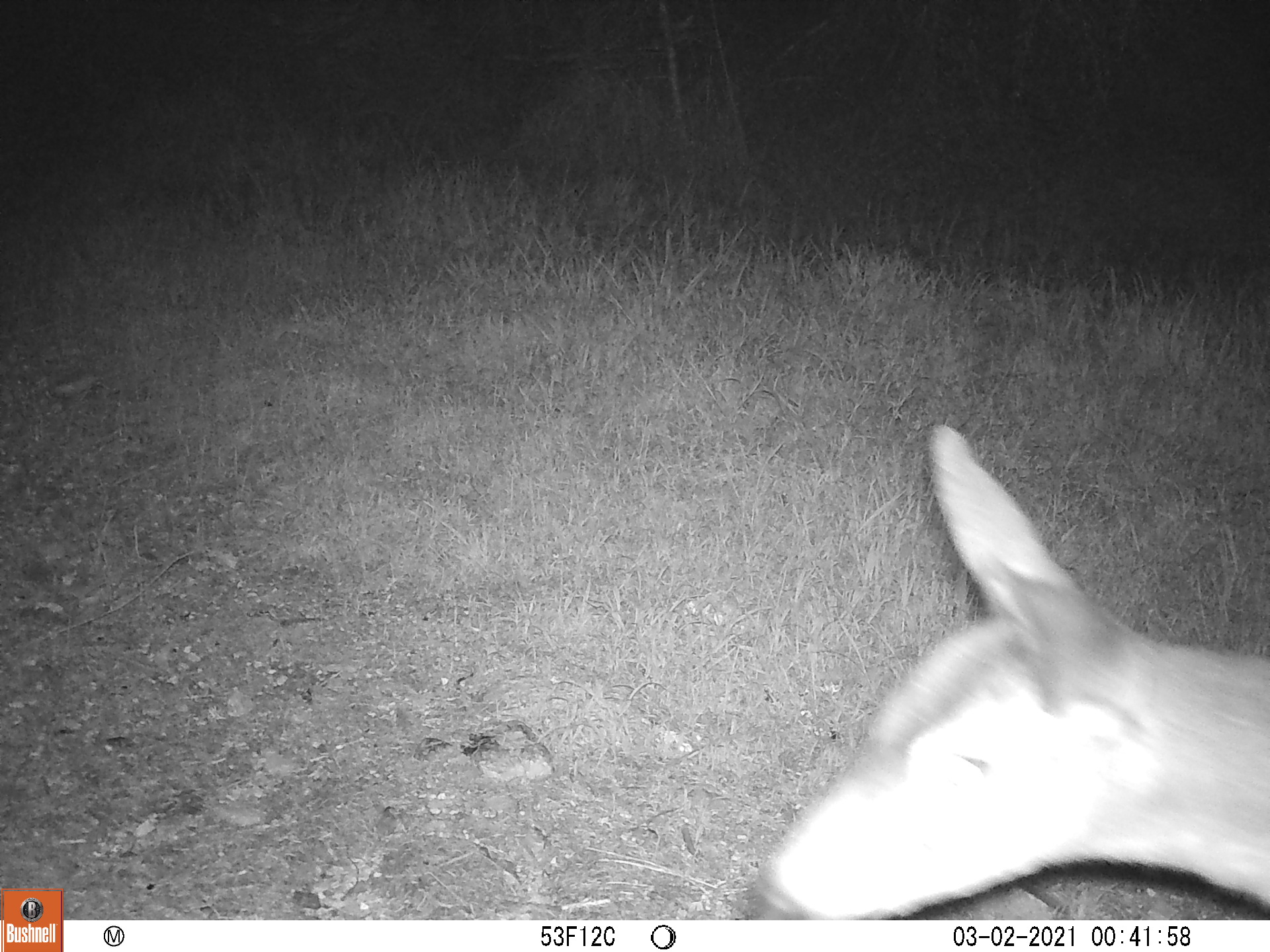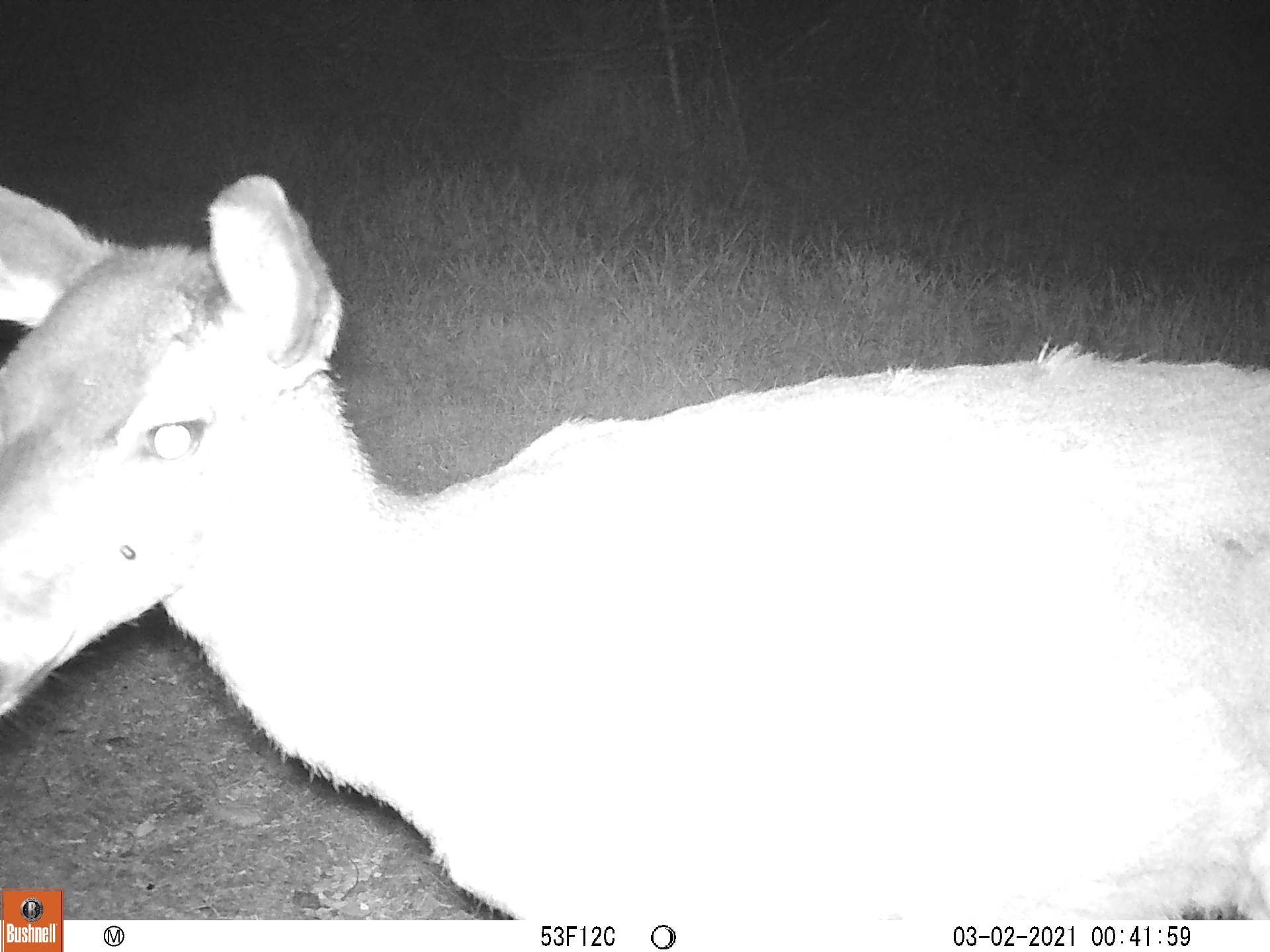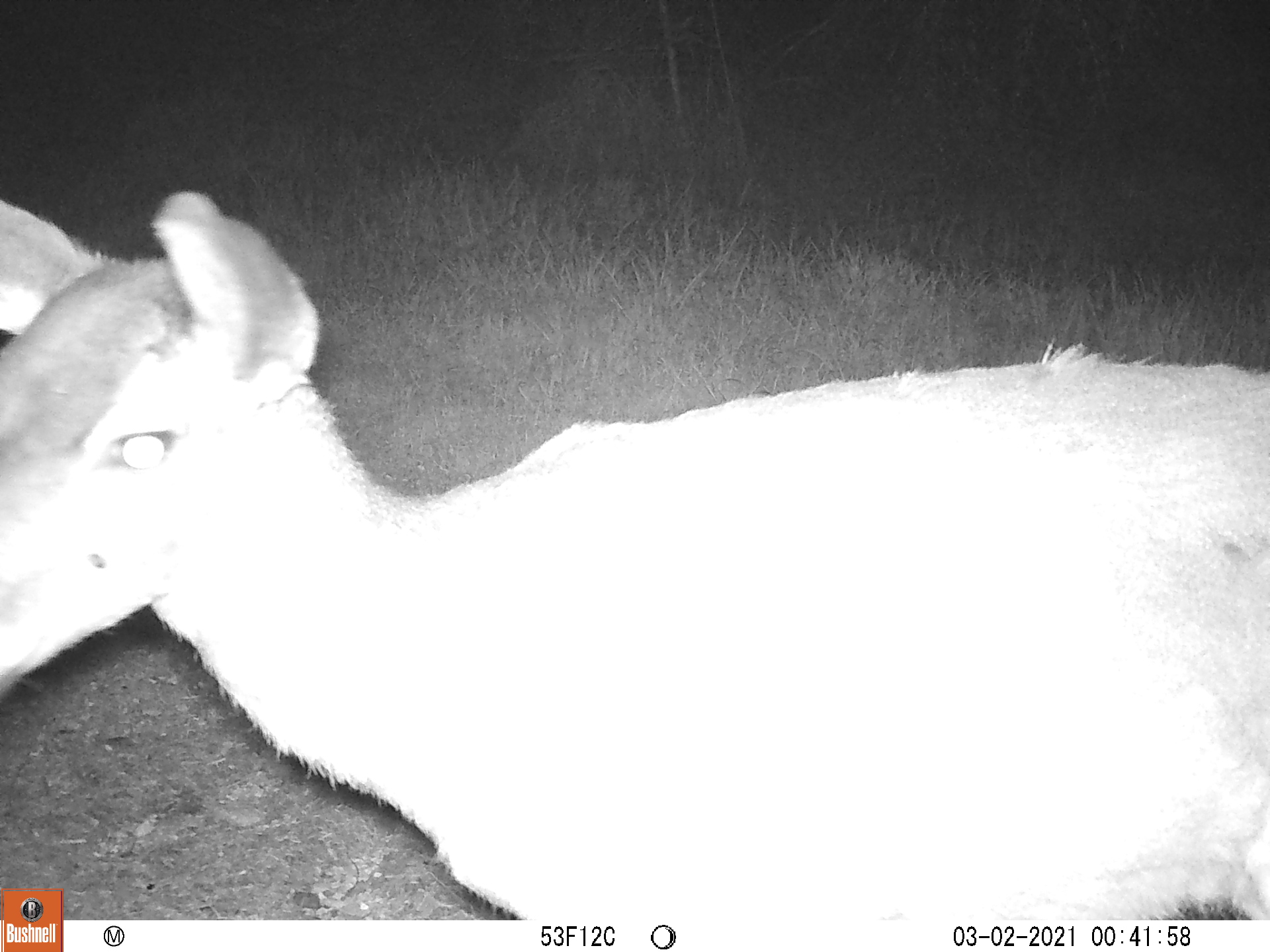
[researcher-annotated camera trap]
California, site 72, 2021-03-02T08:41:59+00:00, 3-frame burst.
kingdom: Animalia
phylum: Chordata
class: Mammalia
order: Artiodactyla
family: Cervidae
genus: Odocoileus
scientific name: Odocoileus hemionus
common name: mule deer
Mule deer (Odocoileus hemionus).